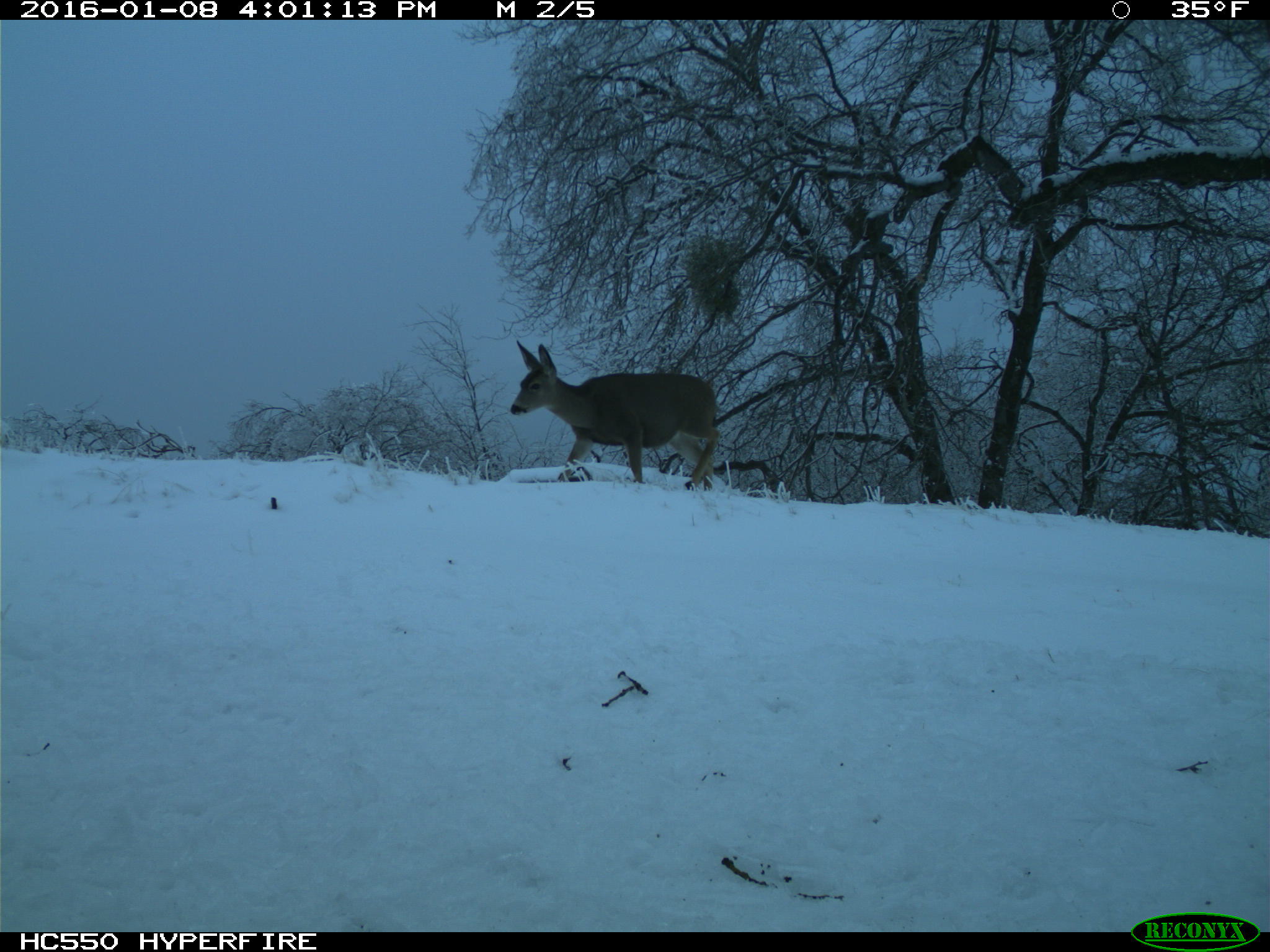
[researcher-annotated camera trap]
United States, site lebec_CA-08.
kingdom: Animalia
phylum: Chordata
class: Mammalia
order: Artiodactyla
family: Cervidae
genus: Odocoileus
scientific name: Odocoileus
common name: deer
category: unidentified deer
Unidentified deer (deer) (Odocoileus).